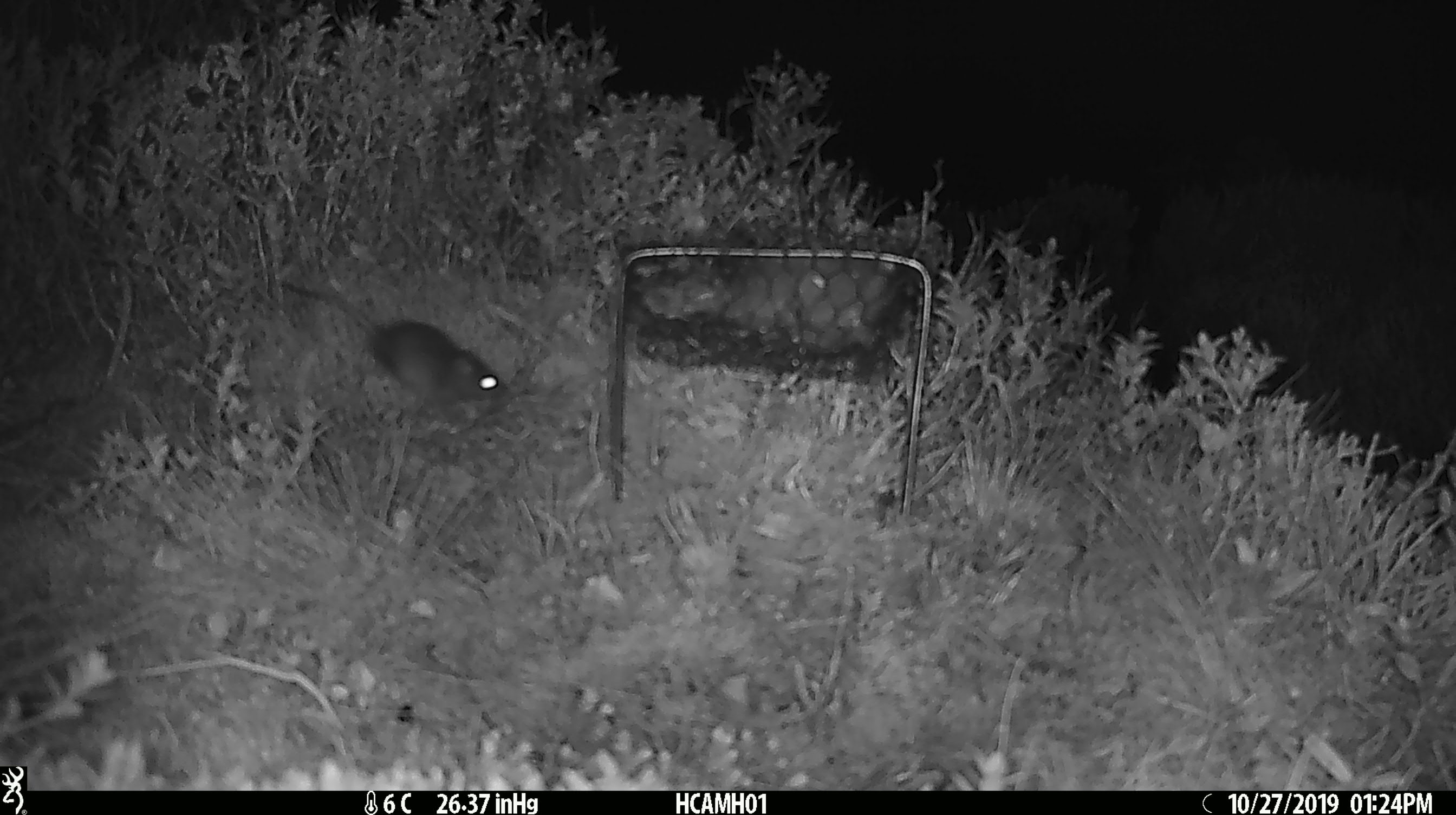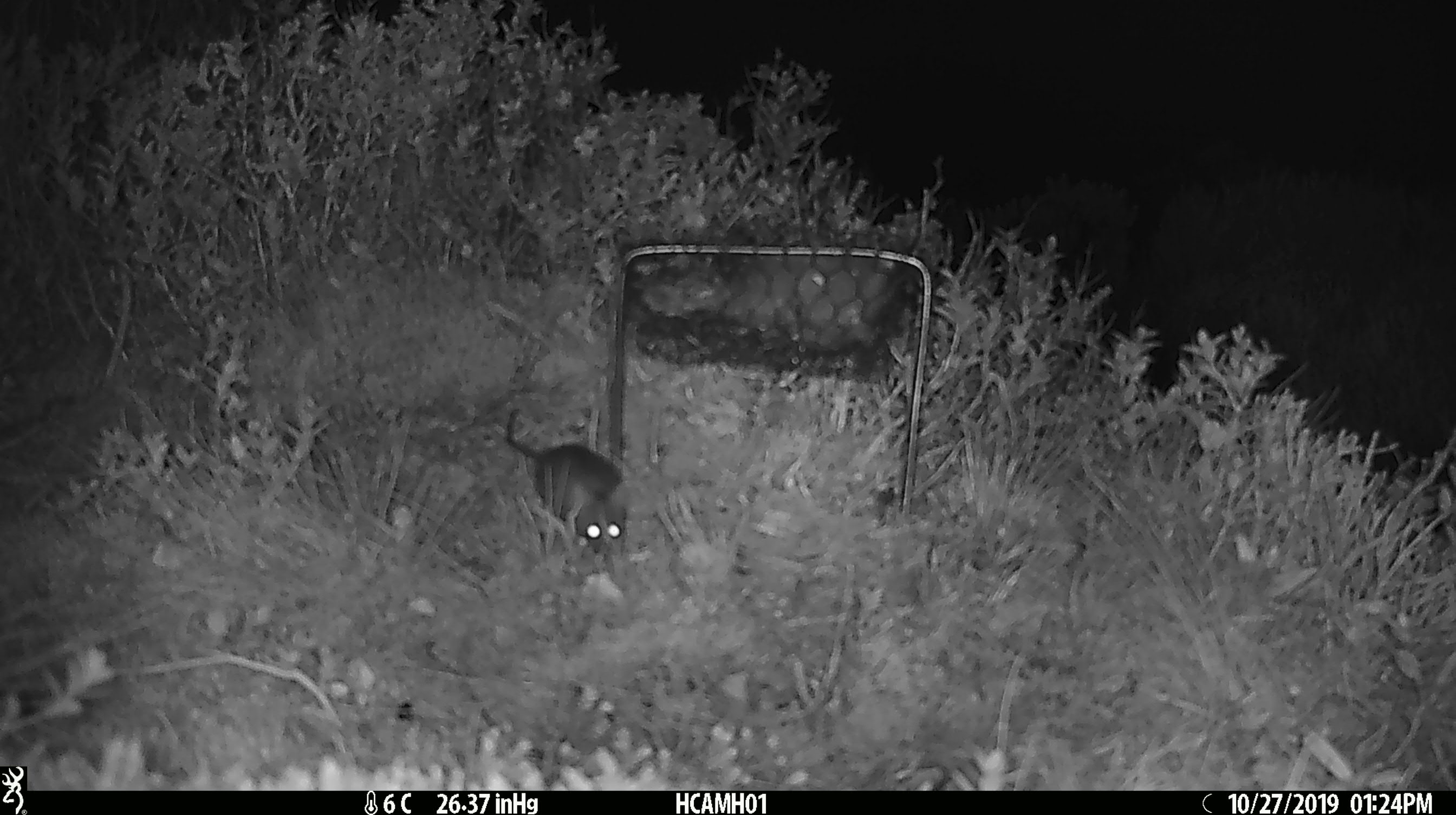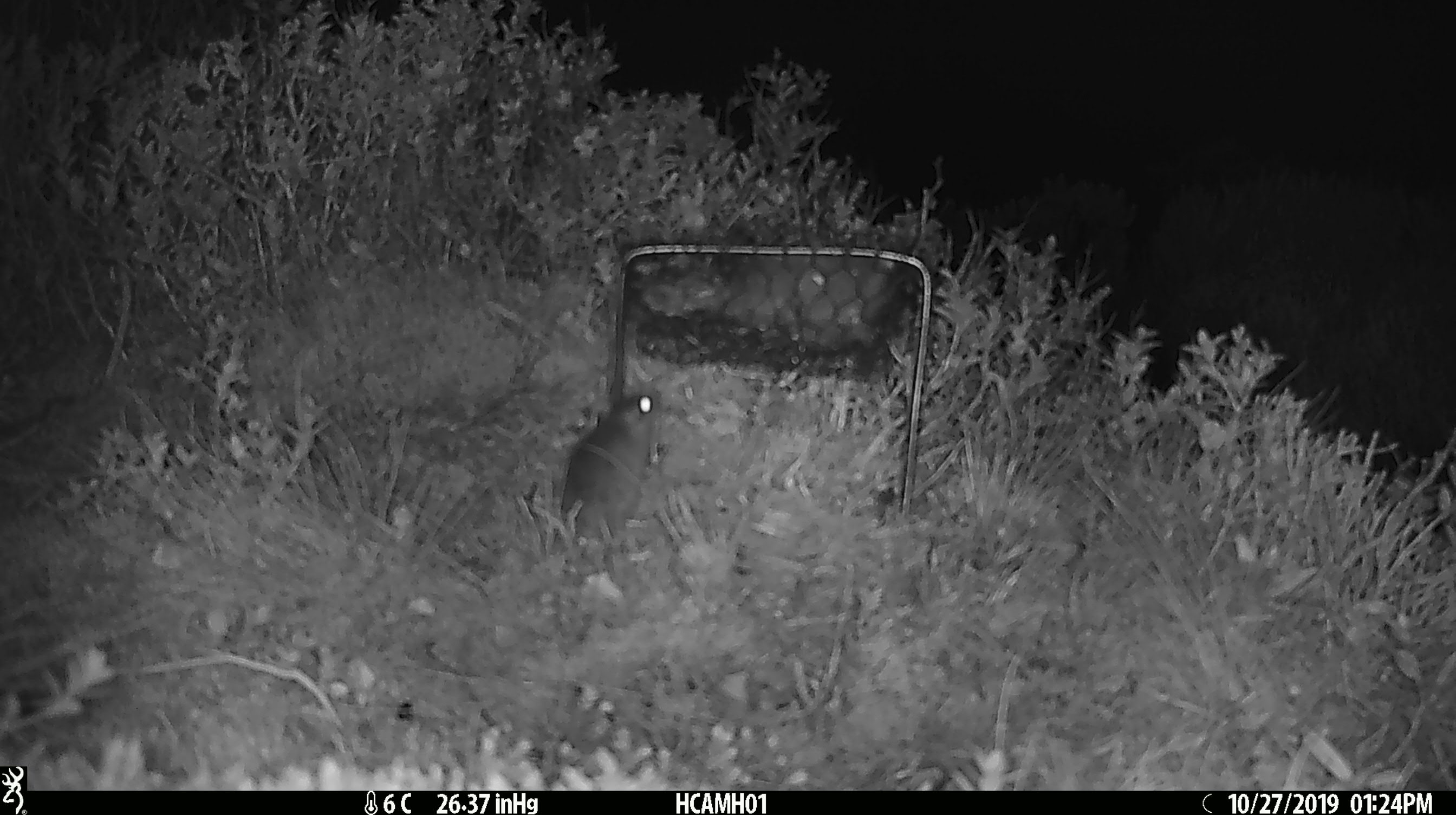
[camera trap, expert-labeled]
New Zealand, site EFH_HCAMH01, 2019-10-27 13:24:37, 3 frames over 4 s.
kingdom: Animalia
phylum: Chordata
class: Mammalia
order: Rodentia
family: Muridae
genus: Mus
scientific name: Mus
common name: mouse